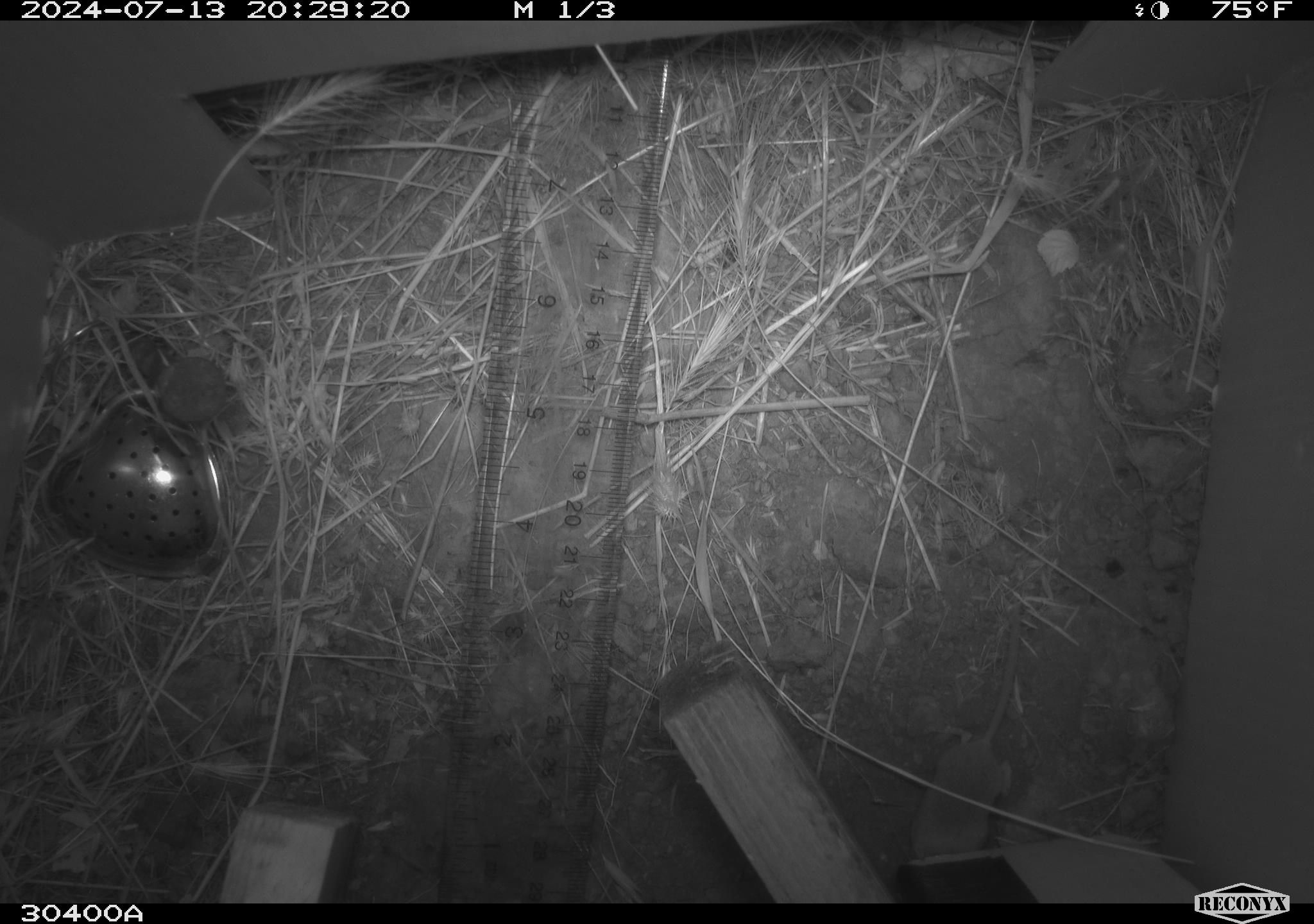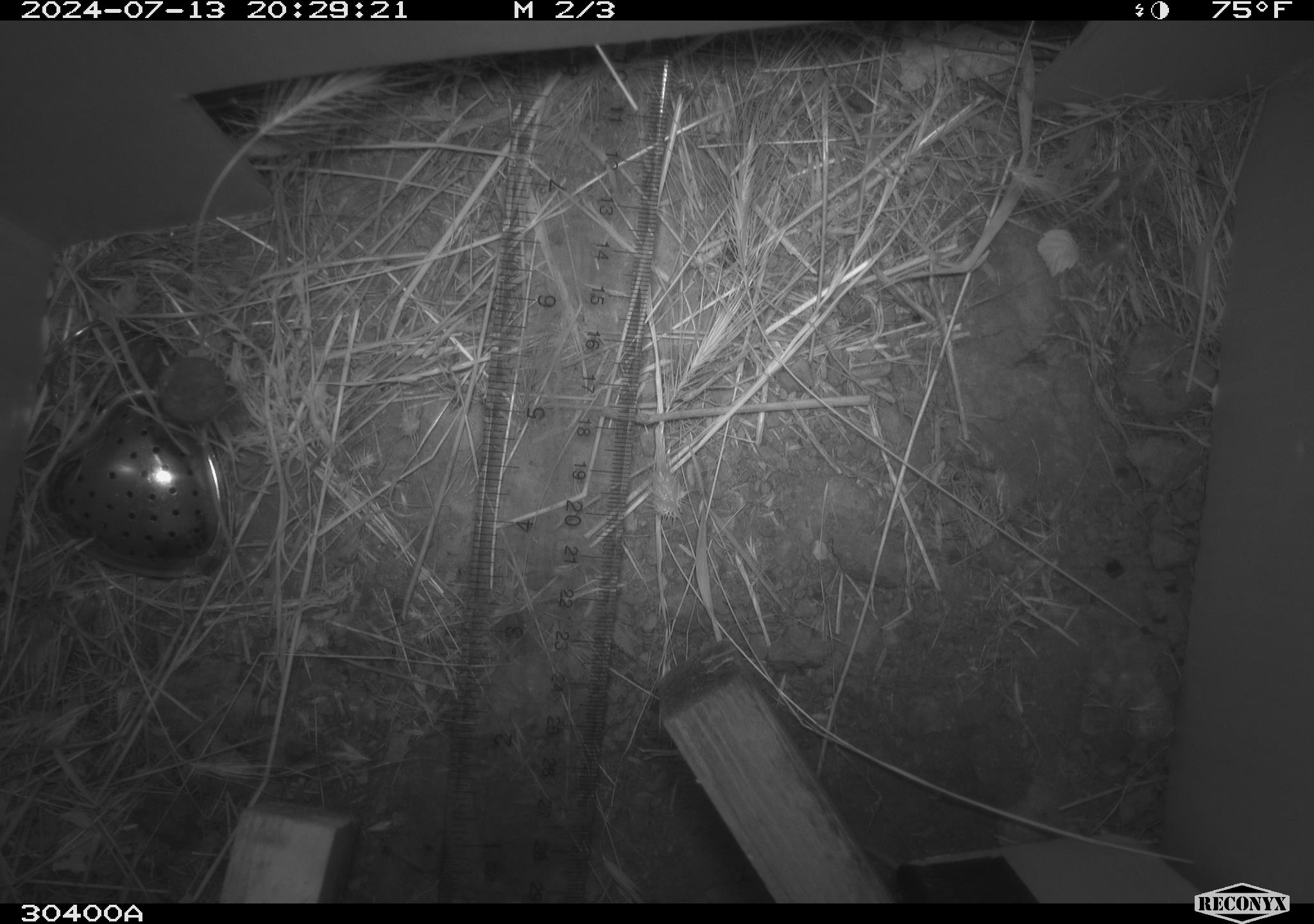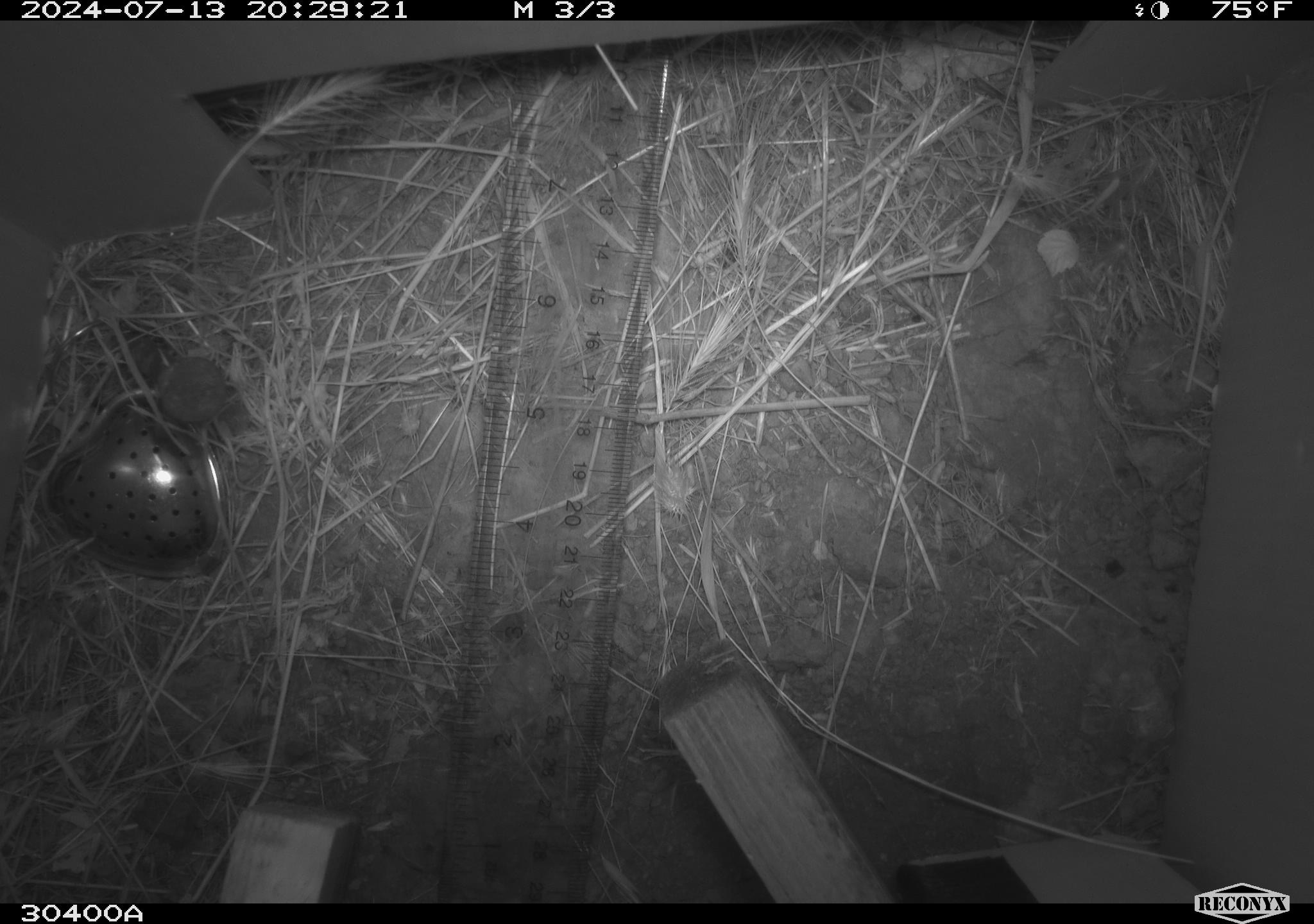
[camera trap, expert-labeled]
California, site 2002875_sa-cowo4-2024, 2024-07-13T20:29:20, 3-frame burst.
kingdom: Animalia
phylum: Chordata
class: Mammalia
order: Eulipotyphla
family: Soricidae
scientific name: Soricidae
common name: shrews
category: soricidae family